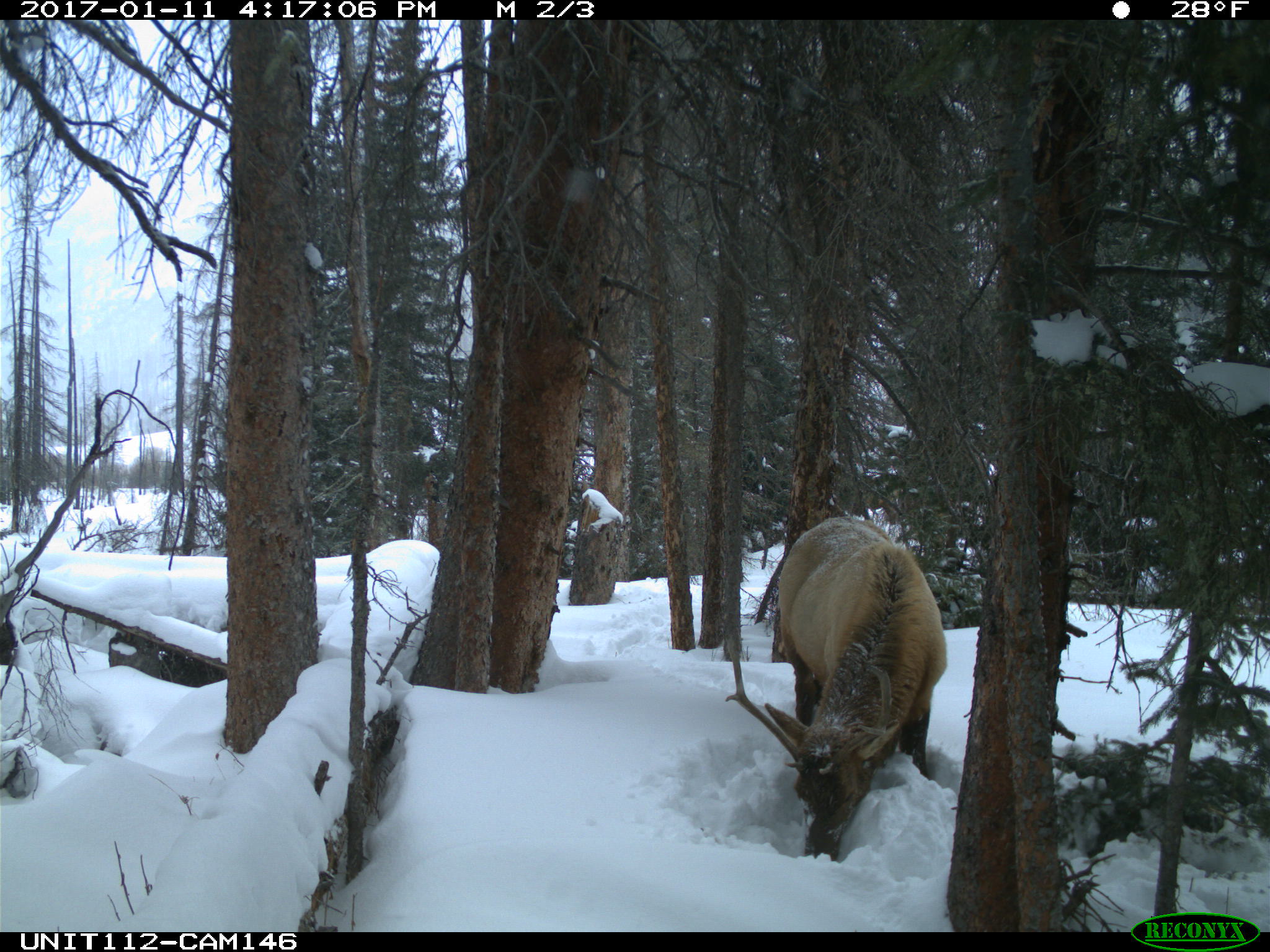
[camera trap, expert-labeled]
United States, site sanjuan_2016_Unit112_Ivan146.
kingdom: Animalia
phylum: Chordata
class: Mammalia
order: Artiodactyla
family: Cervidae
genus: Cervus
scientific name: Cervus elaphus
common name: red deer